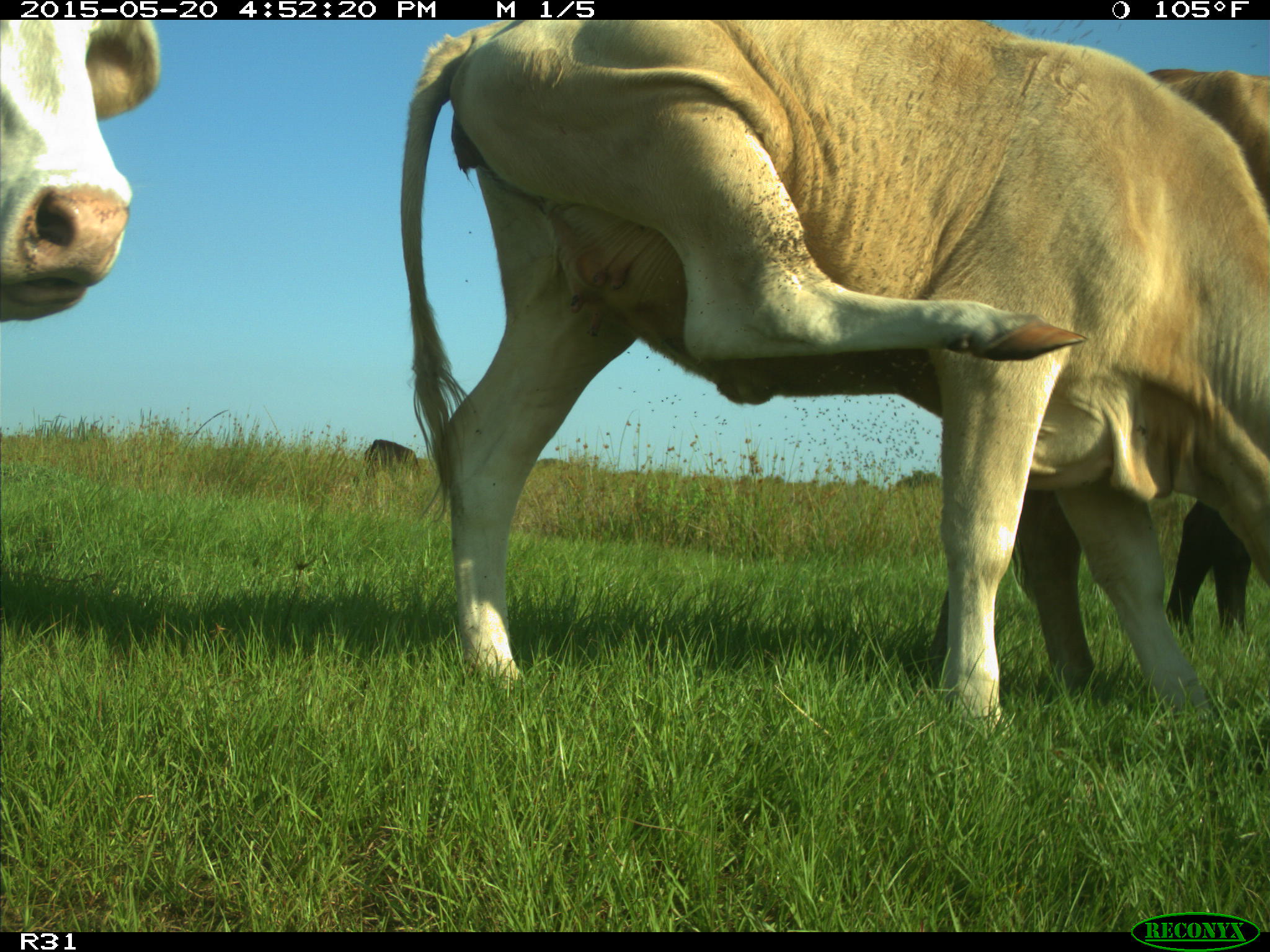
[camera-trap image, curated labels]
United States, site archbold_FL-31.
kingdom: Animalia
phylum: Chordata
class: Mammalia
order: Artiodactyla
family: Bovidae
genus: Bos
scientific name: Bos taurus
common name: domestic cow